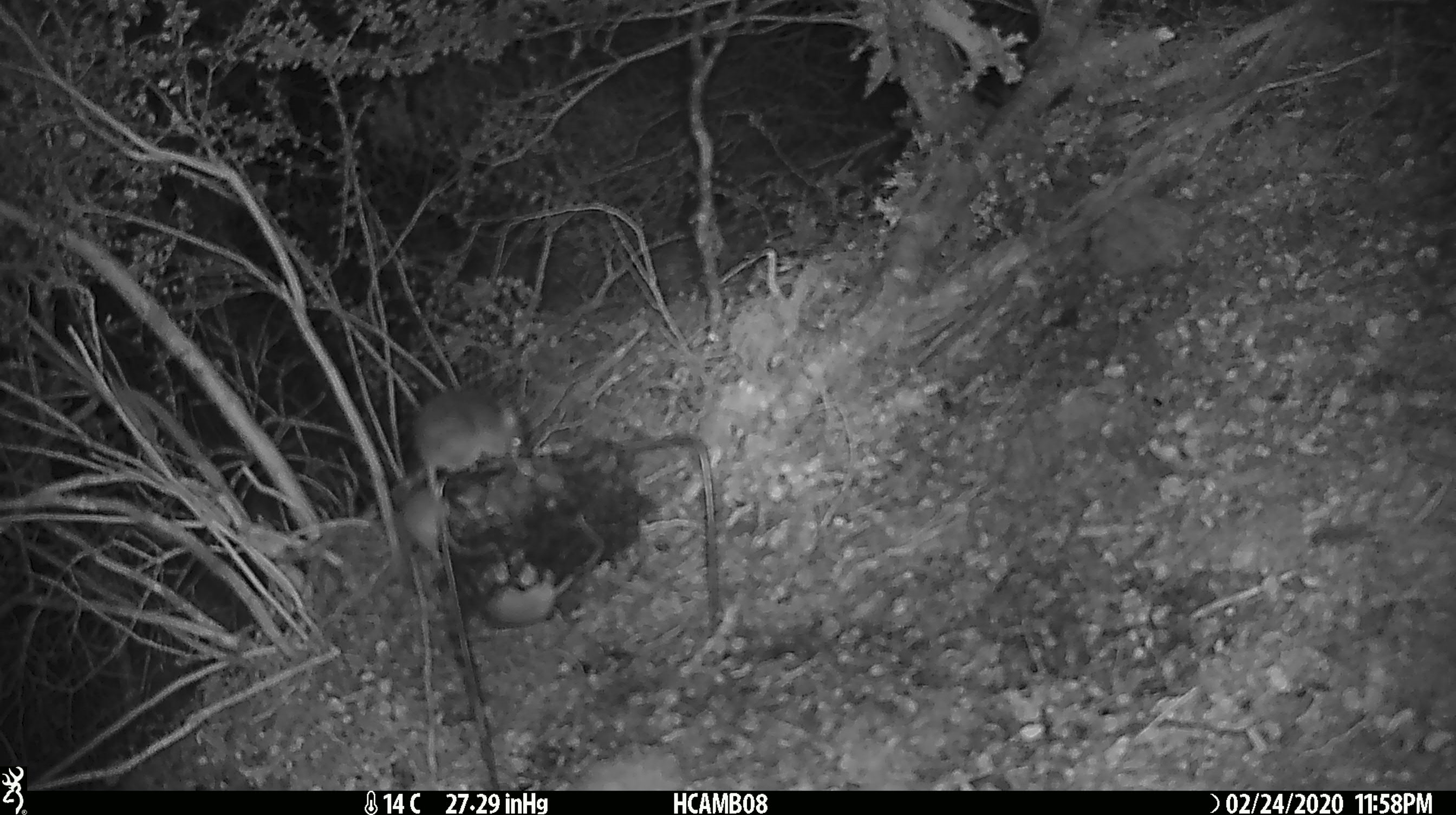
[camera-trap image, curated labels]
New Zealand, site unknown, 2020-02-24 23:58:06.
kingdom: Animalia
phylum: Chordata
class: Mammalia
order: Rodentia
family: Muridae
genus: Mus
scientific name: Mus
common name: mouse